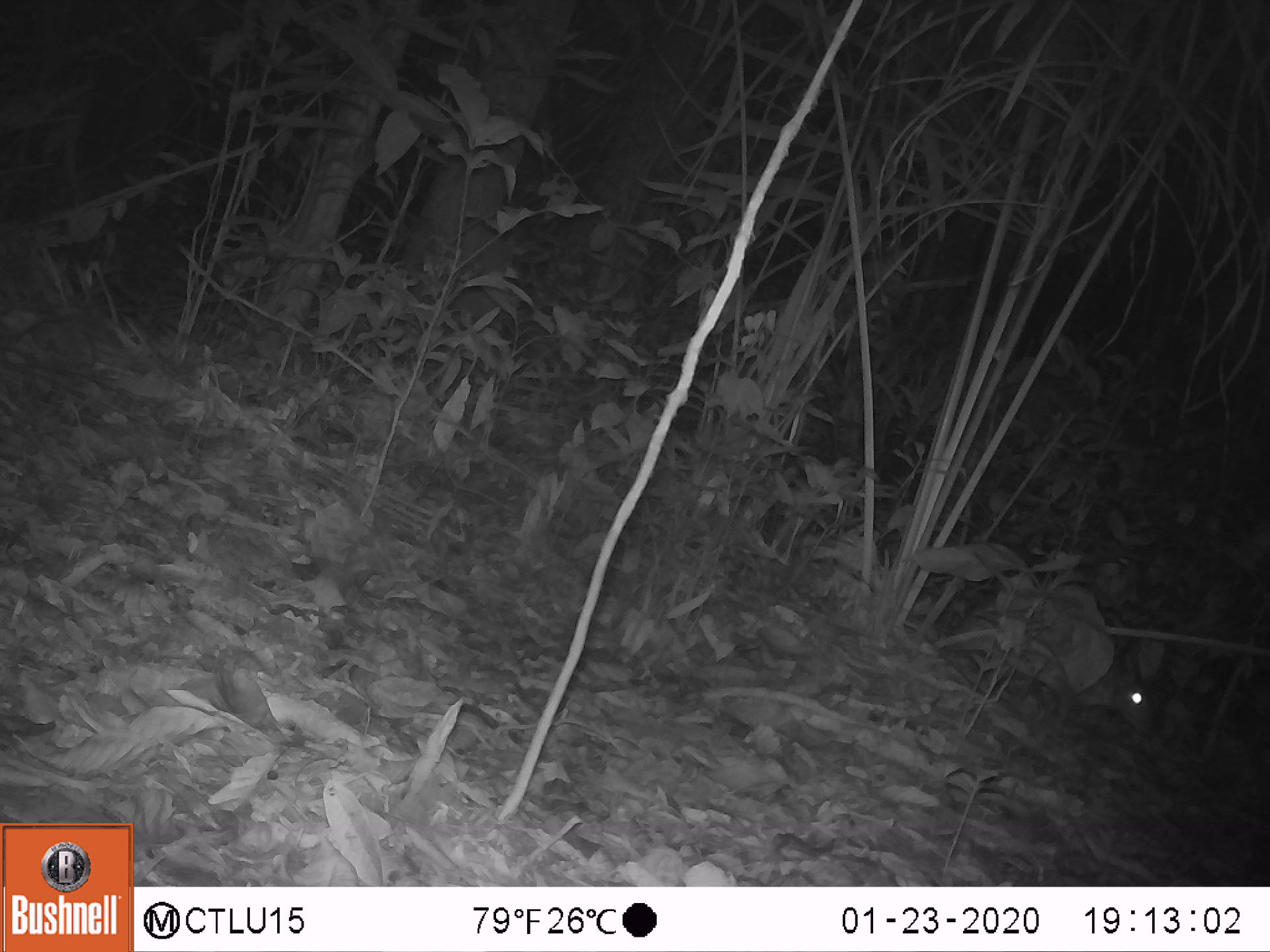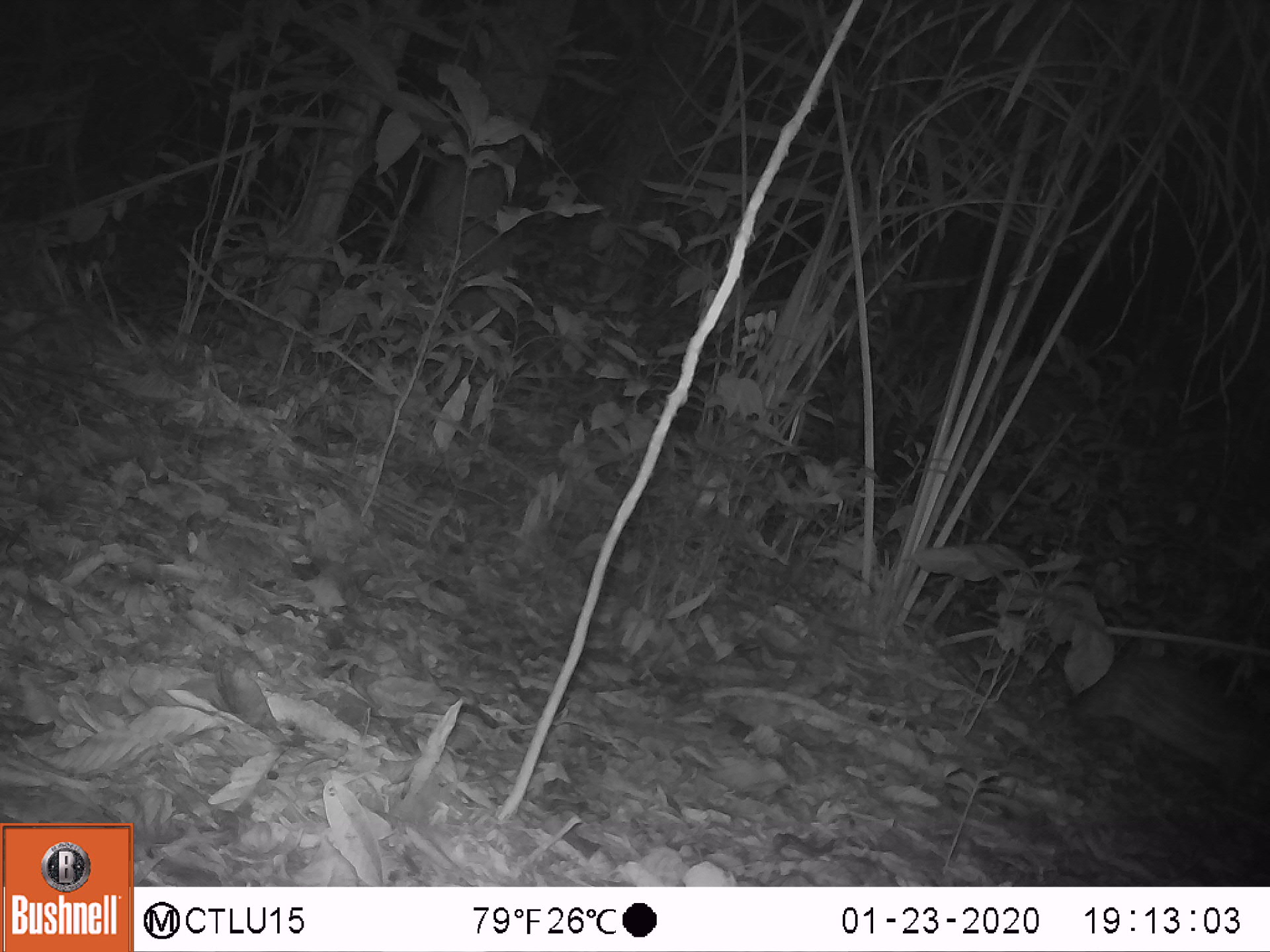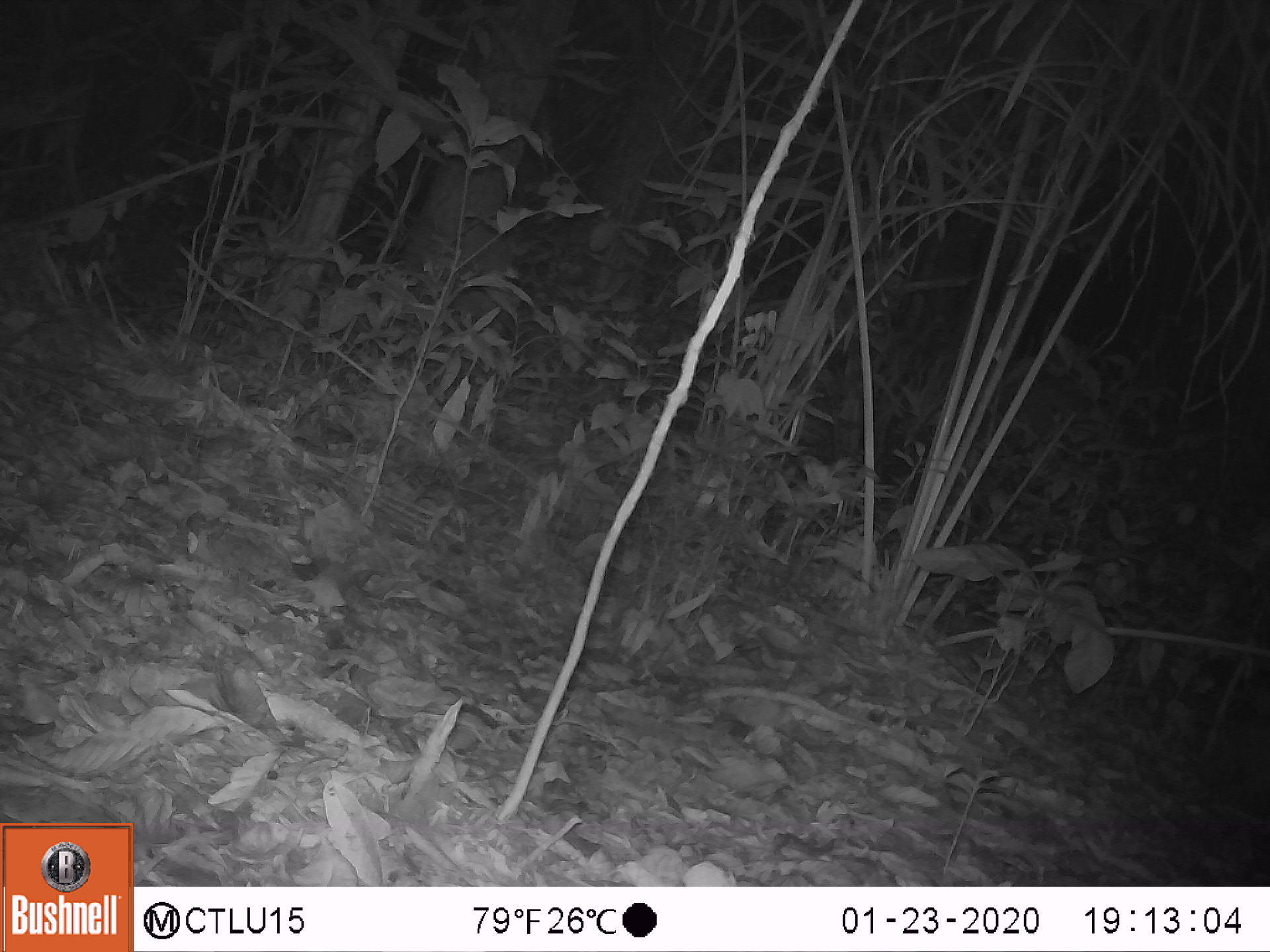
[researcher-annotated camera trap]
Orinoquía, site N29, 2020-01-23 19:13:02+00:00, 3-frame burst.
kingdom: Animalia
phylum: Chordata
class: Mammalia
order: Rodentia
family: Cuniculidae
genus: Cuniculus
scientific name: Cuniculus paca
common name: spotted paca